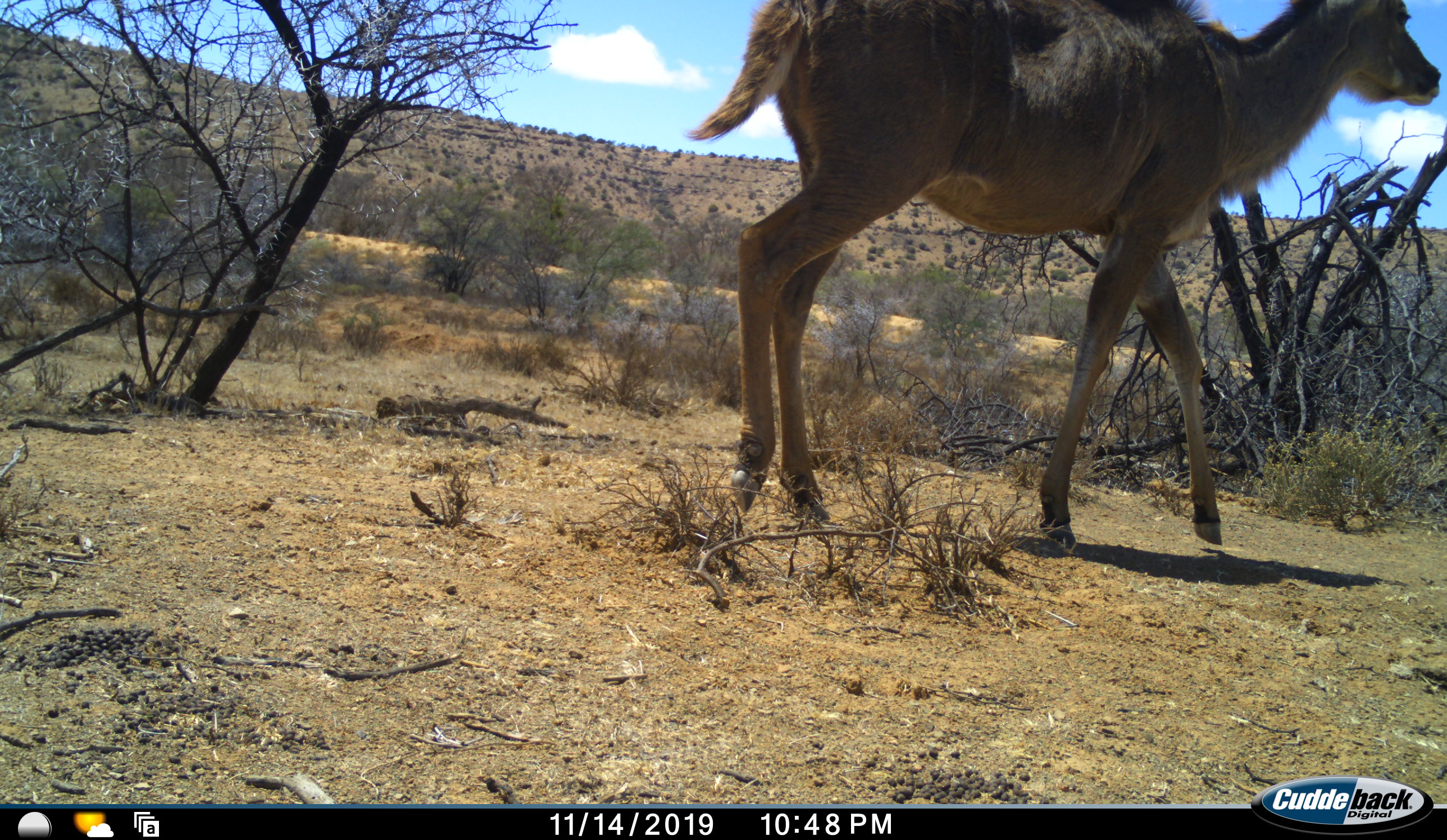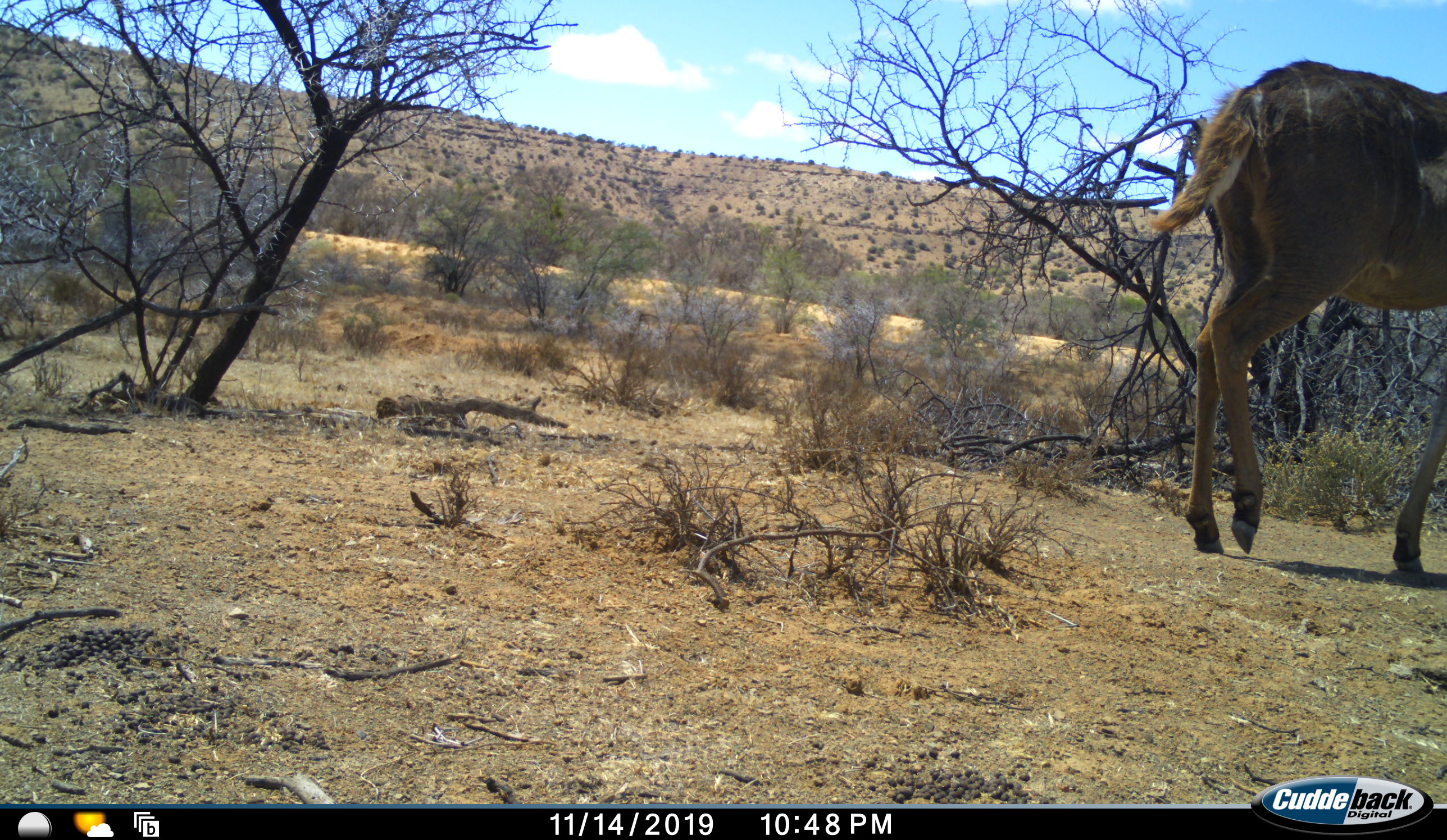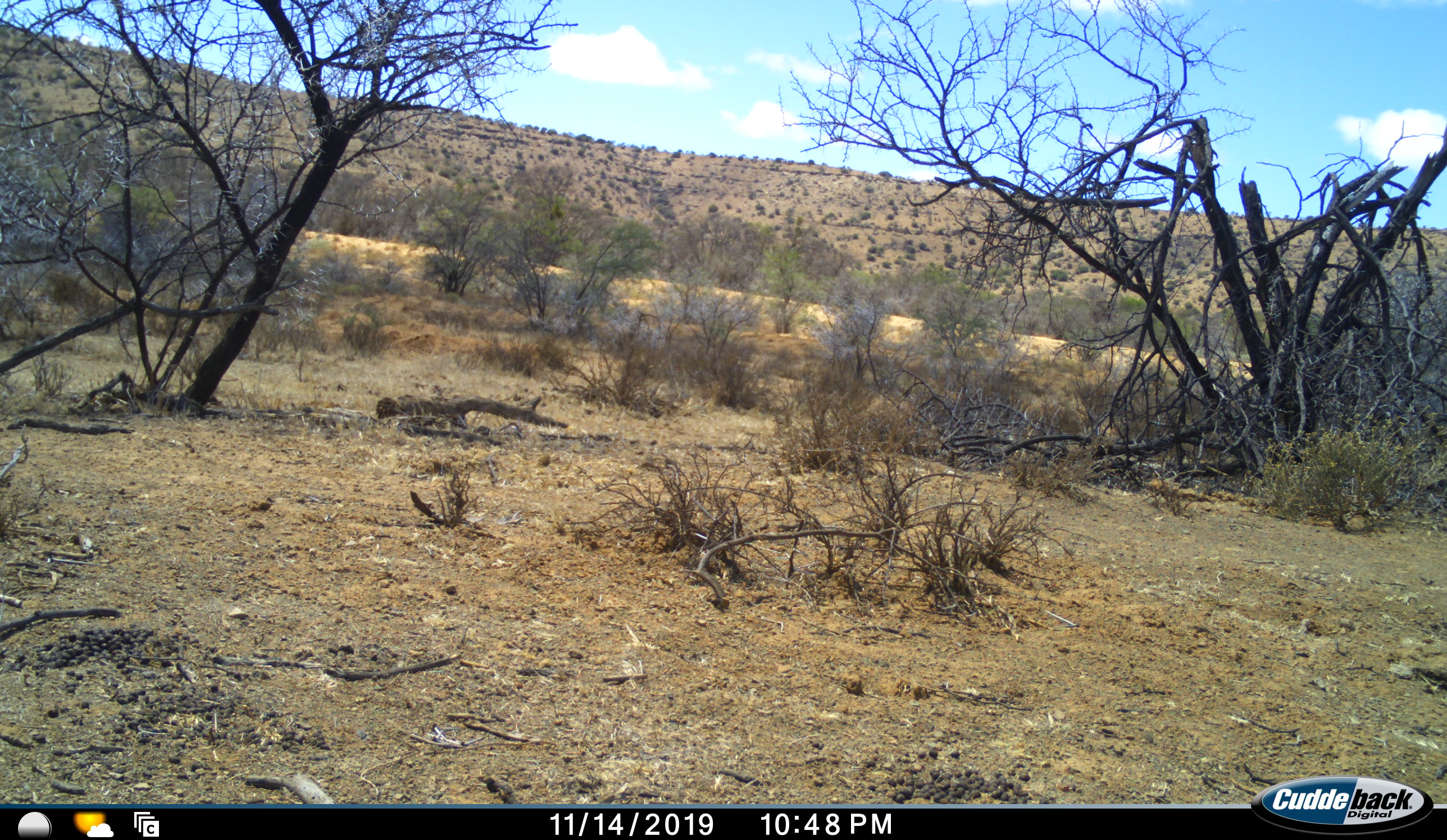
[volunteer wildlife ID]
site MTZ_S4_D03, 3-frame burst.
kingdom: Animalia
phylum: Chordata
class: Mammalia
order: Artiodactyla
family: Bovidae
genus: Tragelaphus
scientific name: Tragelaphus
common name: kudu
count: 1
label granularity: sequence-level